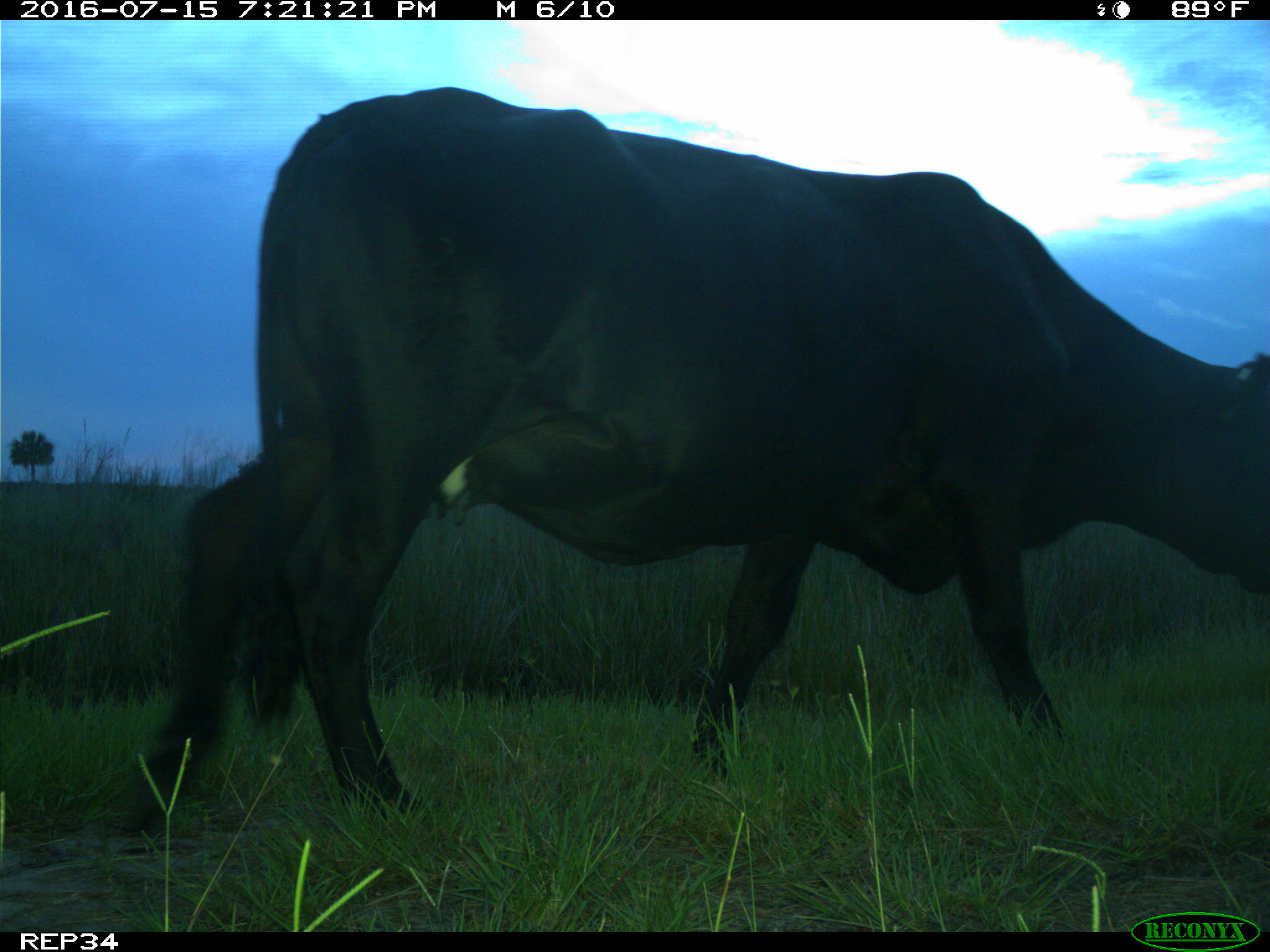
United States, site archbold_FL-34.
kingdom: Animalia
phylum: Chordata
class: Mammalia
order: Artiodactyla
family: Bovidae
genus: Bos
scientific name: Bos taurus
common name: domestic cow